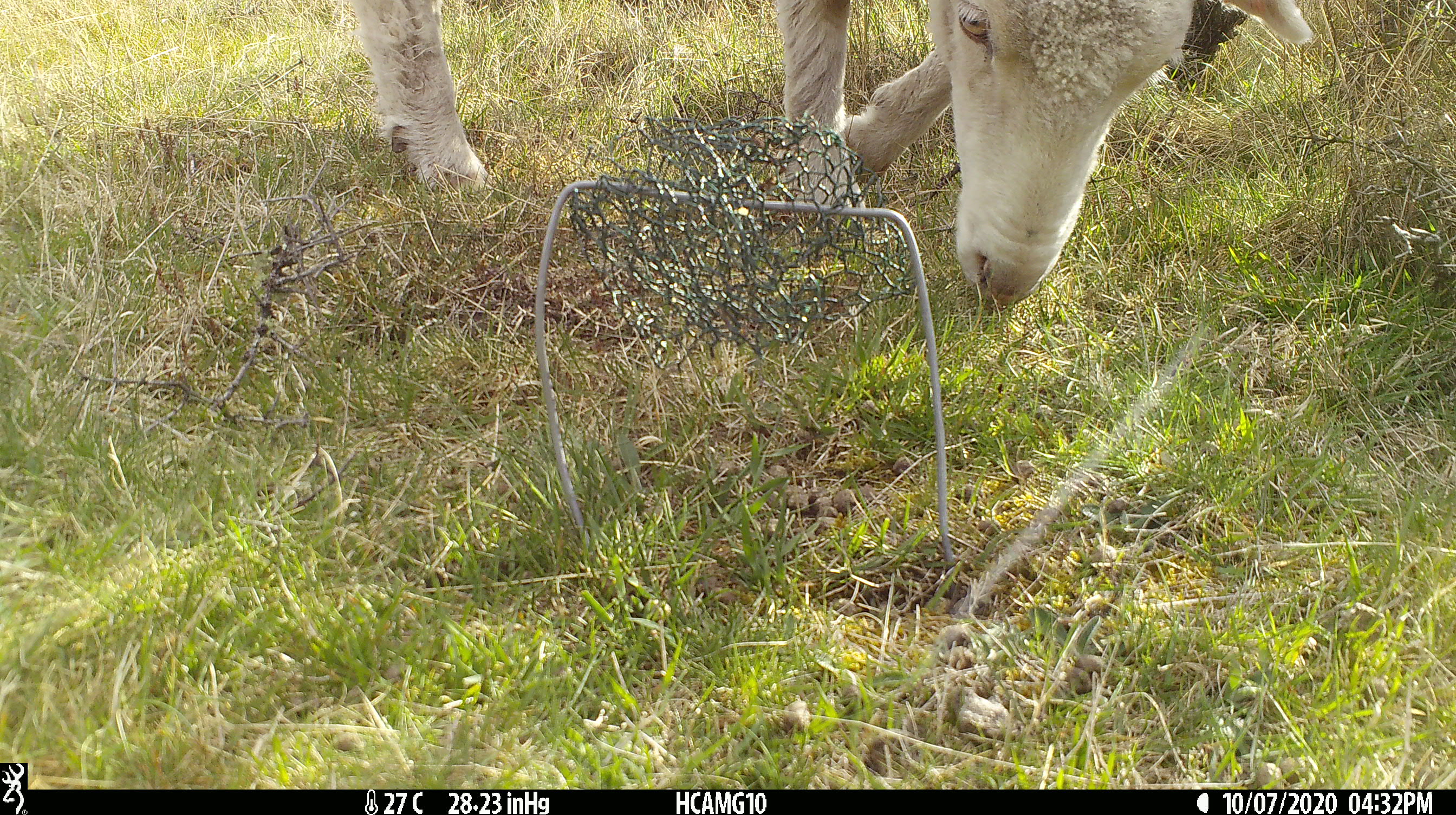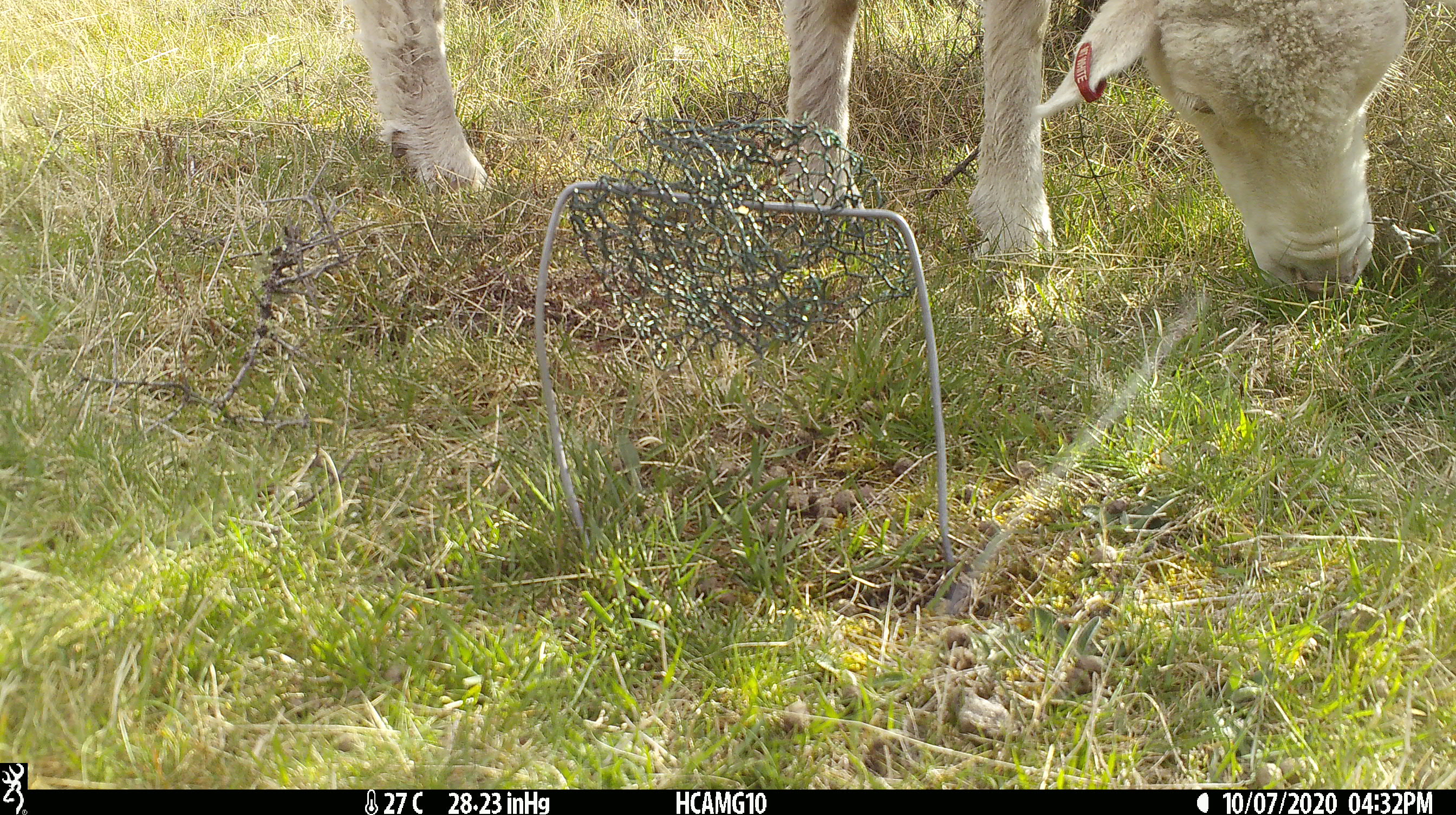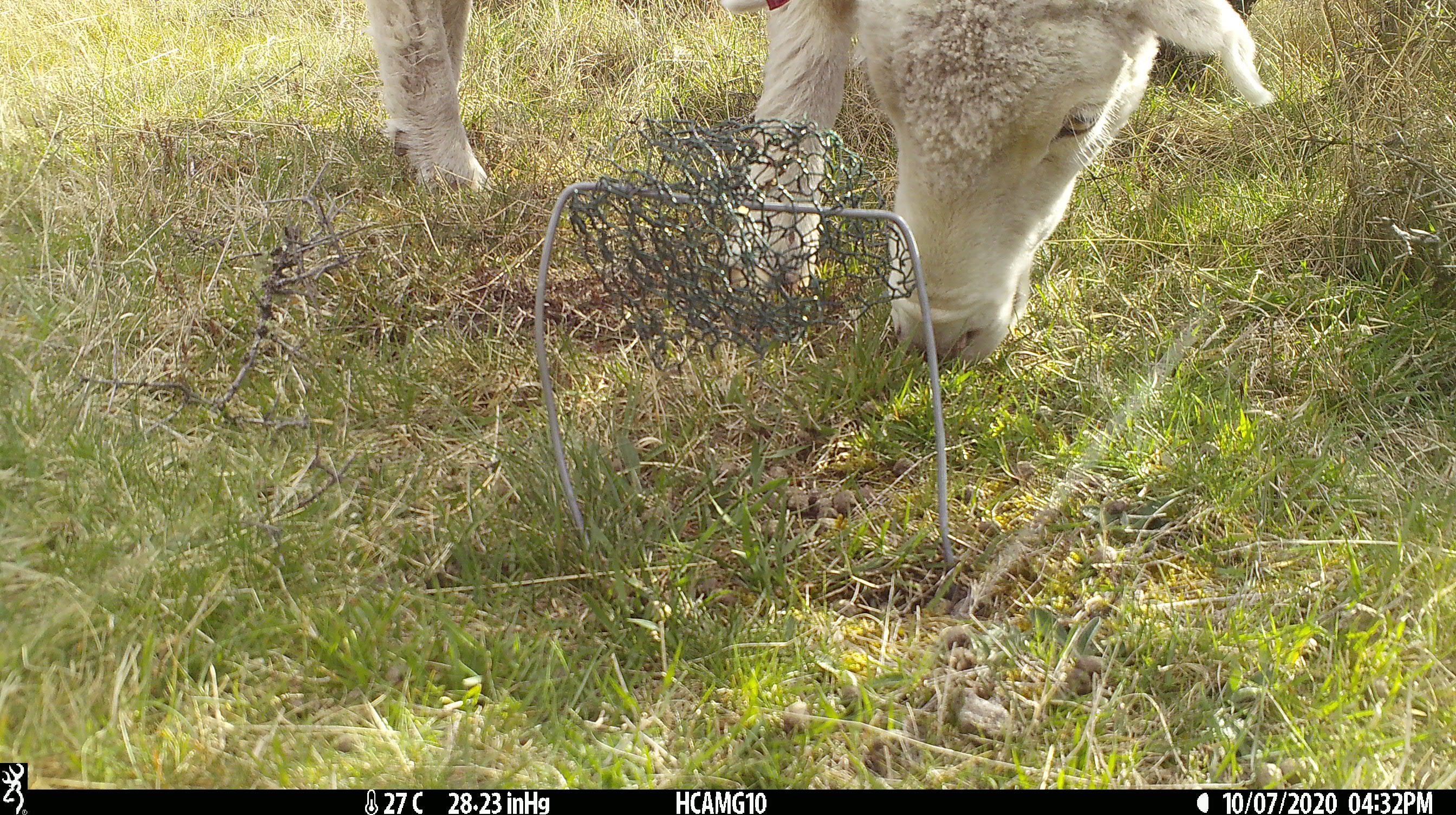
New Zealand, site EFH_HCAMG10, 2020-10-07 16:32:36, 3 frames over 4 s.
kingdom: Animalia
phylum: Chordata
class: Mammalia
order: Artiodactyla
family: Bovidae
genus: Ovis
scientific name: Ovis aries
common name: domestic sheep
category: sheep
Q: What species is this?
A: Sheep (domestic sheep) (Ovis aries).